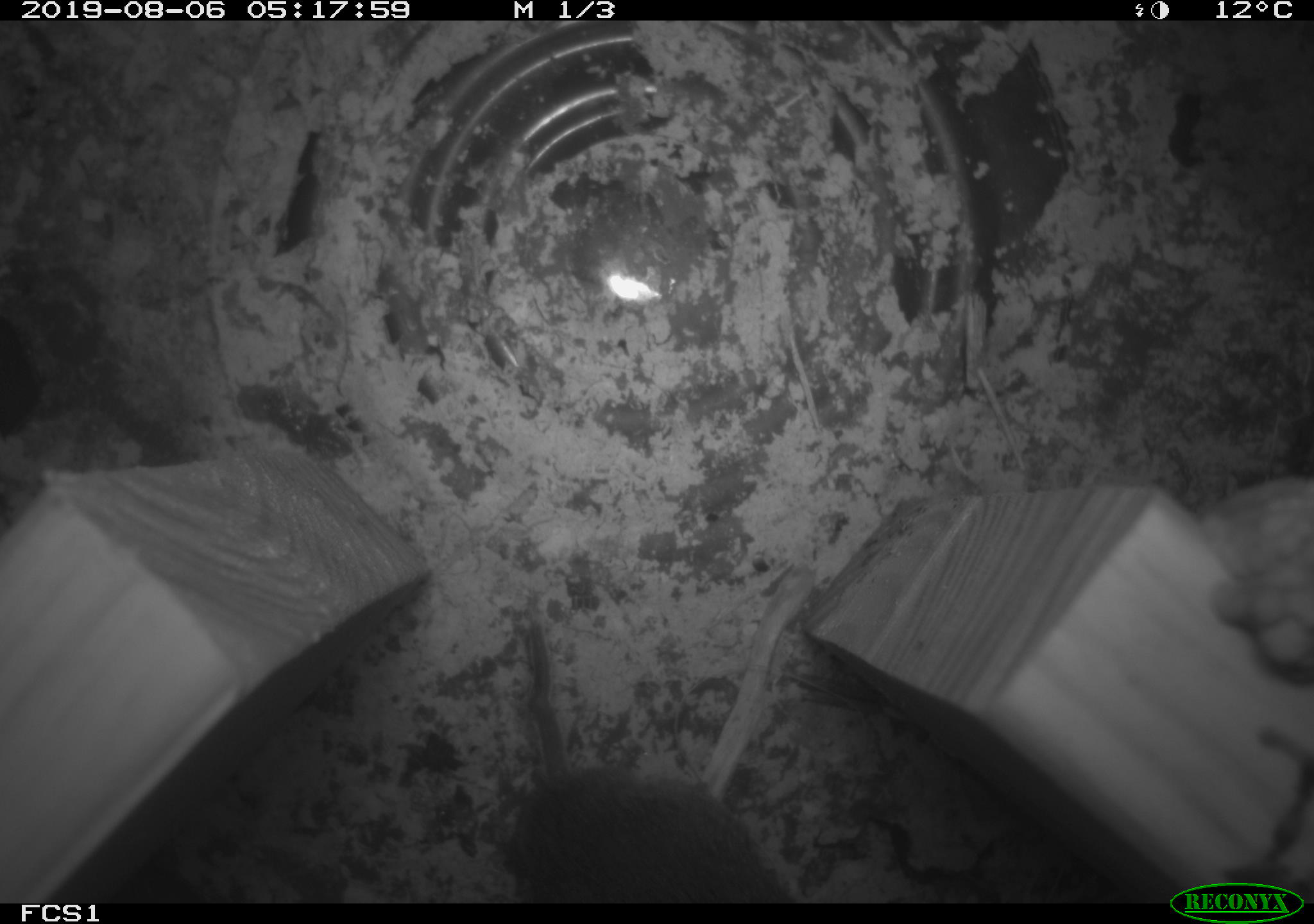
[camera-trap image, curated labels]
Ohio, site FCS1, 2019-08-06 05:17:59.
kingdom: Animalia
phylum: Chordata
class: Mammalia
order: Rodentia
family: Cricetidae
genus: Microtus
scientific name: Microtus pennsylvanicus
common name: meadow vole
Meadow vole (Microtus pennsylvanicus).